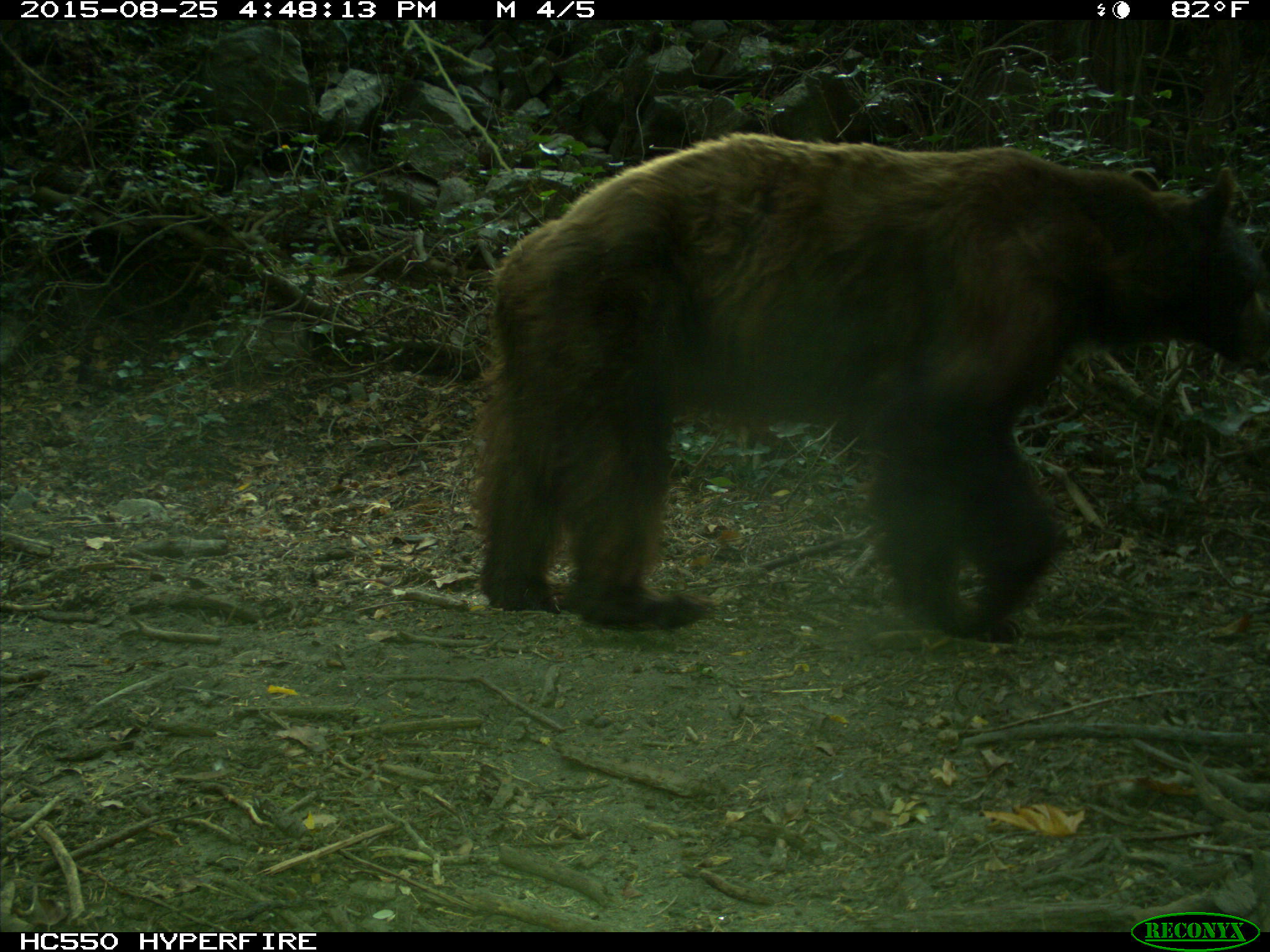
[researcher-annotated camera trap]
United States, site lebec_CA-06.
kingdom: Animalia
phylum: Chordata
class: Mammalia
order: Carnivora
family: Ursidae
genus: Ursus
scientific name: Ursus americanus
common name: american black bear